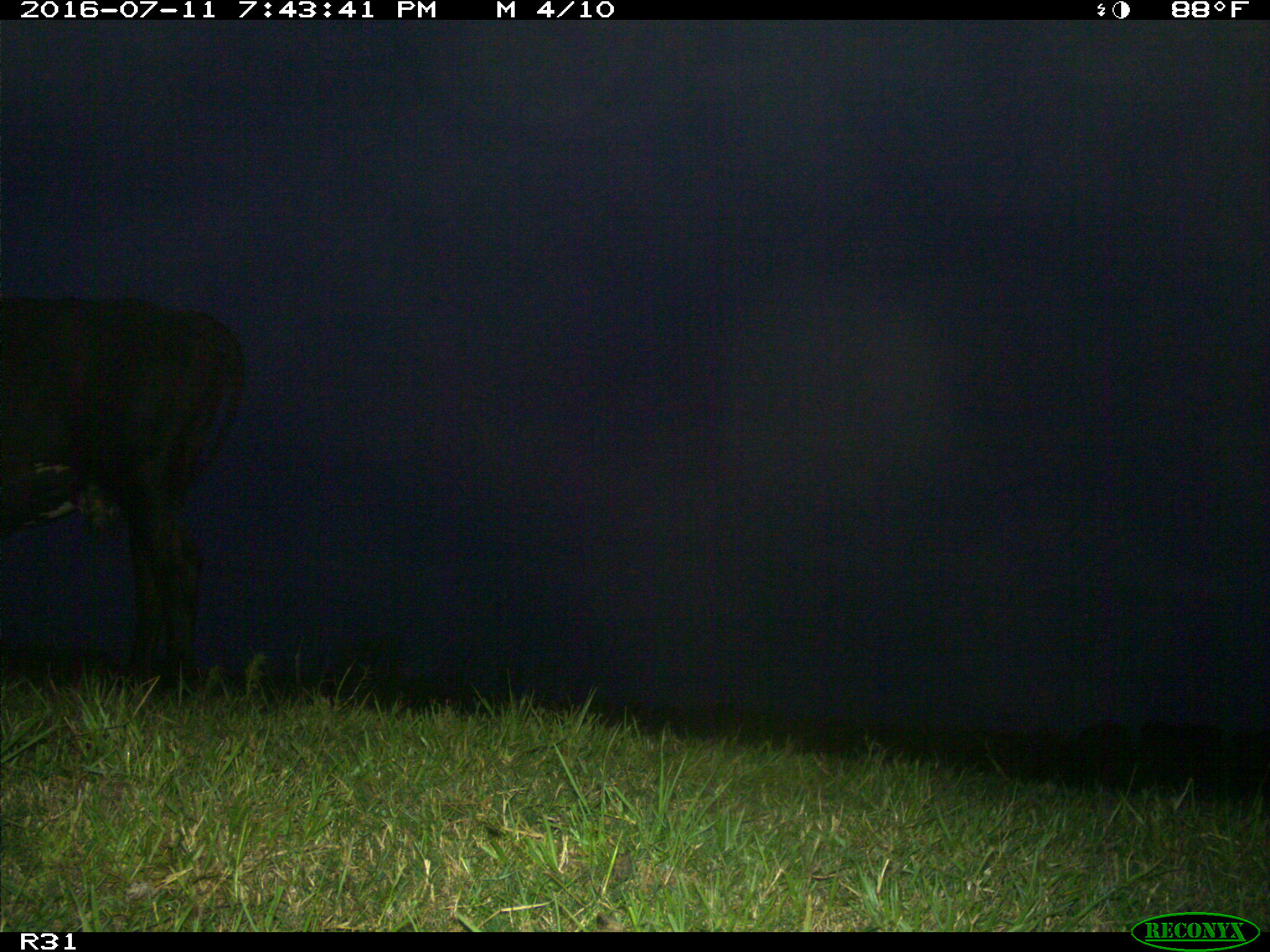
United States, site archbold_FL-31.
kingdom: Animalia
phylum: Chordata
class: Mammalia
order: Artiodactyla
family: Bovidae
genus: Bos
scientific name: Bos taurus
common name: domestic cow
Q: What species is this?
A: Bos taurus (domestic cow).